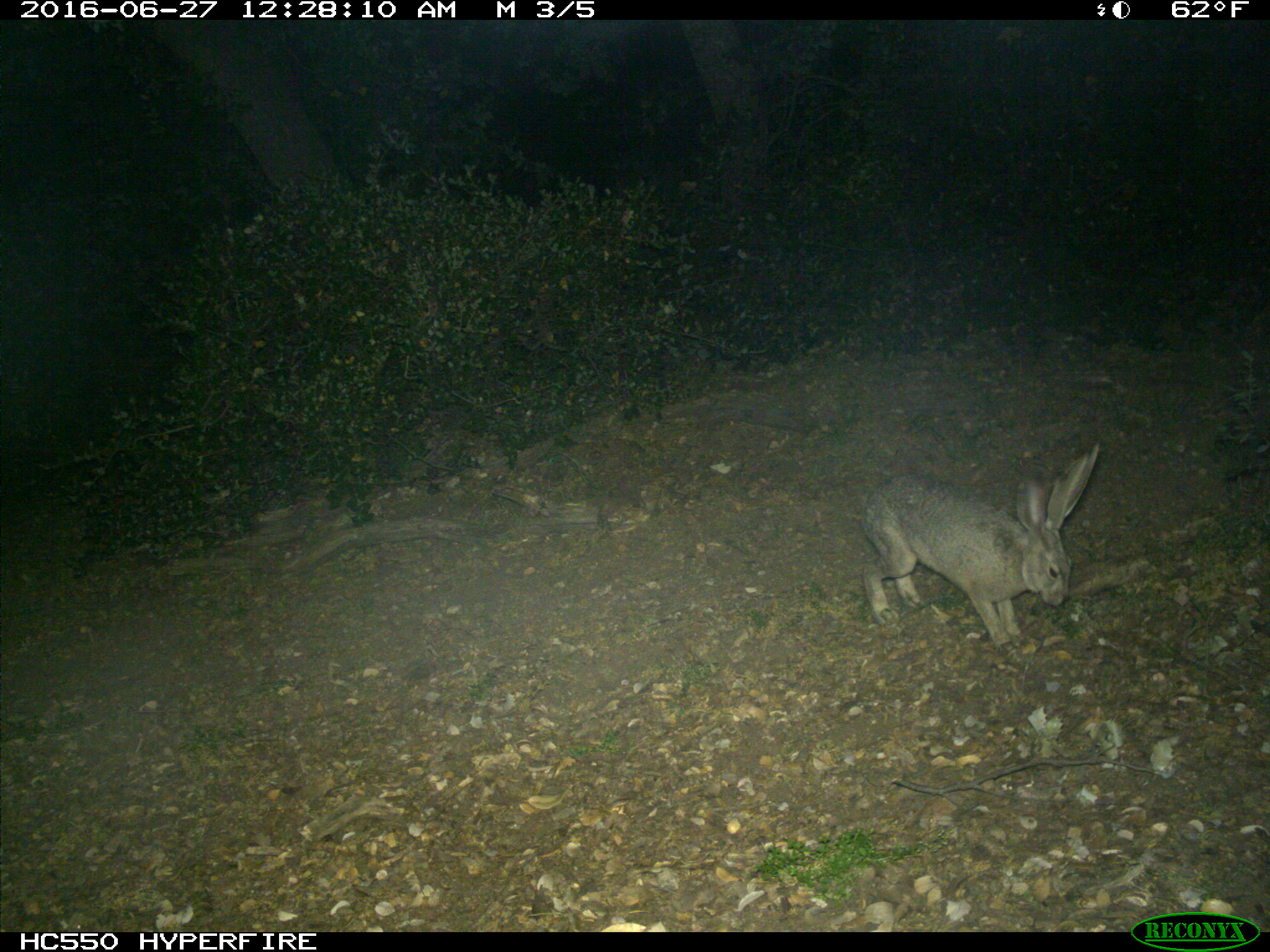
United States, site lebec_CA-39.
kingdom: Animalia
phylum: Chordata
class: Mammalia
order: Lagomorpha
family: Leporidae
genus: Lepus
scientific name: Lepus californicus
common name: black-tailed jackrabbit